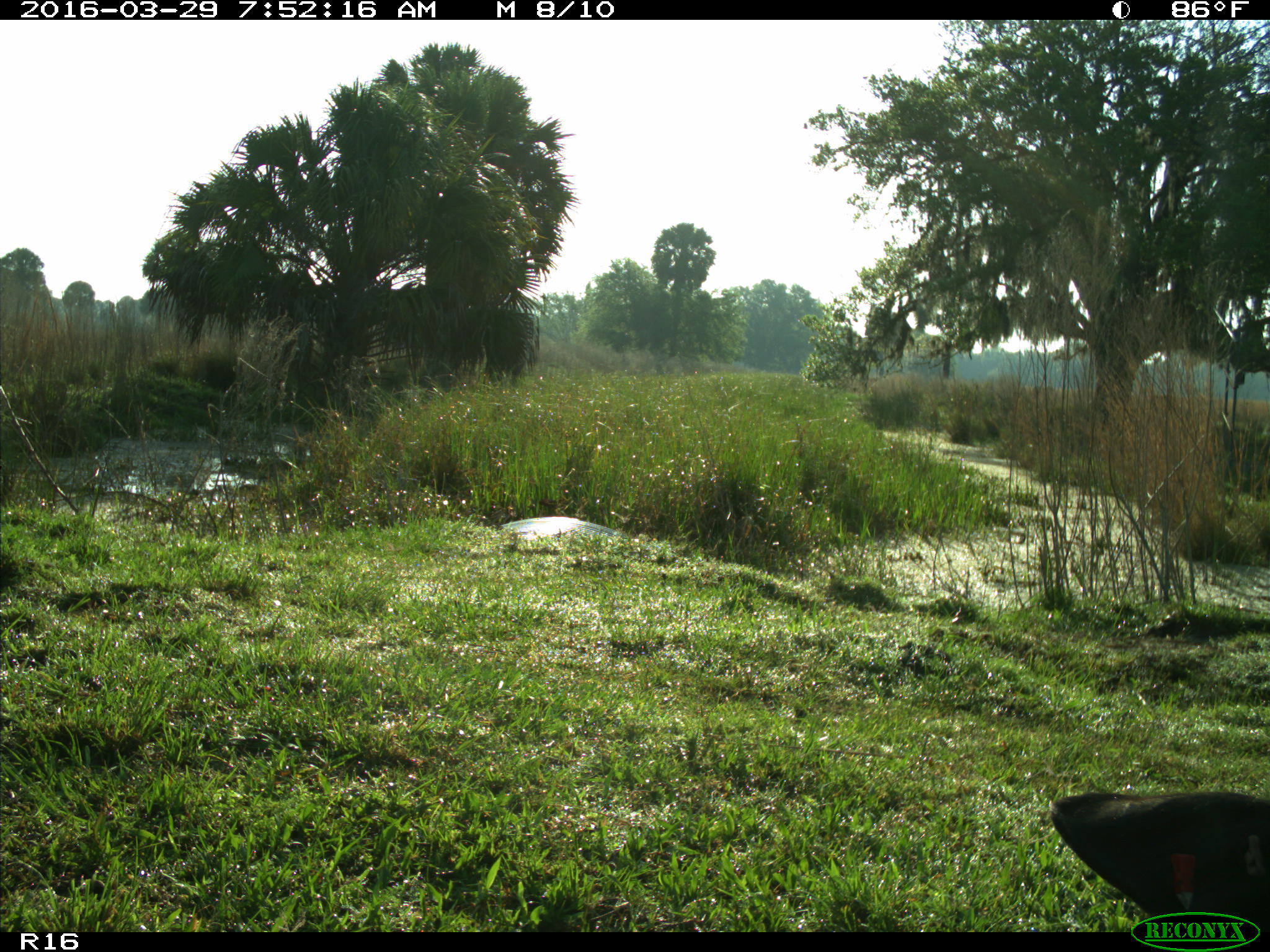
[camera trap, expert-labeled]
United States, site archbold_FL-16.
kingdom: Animalia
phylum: Chordata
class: Mammalia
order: Artiodactyla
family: Bovidae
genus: Bos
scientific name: Bos taurus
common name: domestic cow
Bos taurus (domestic cow).